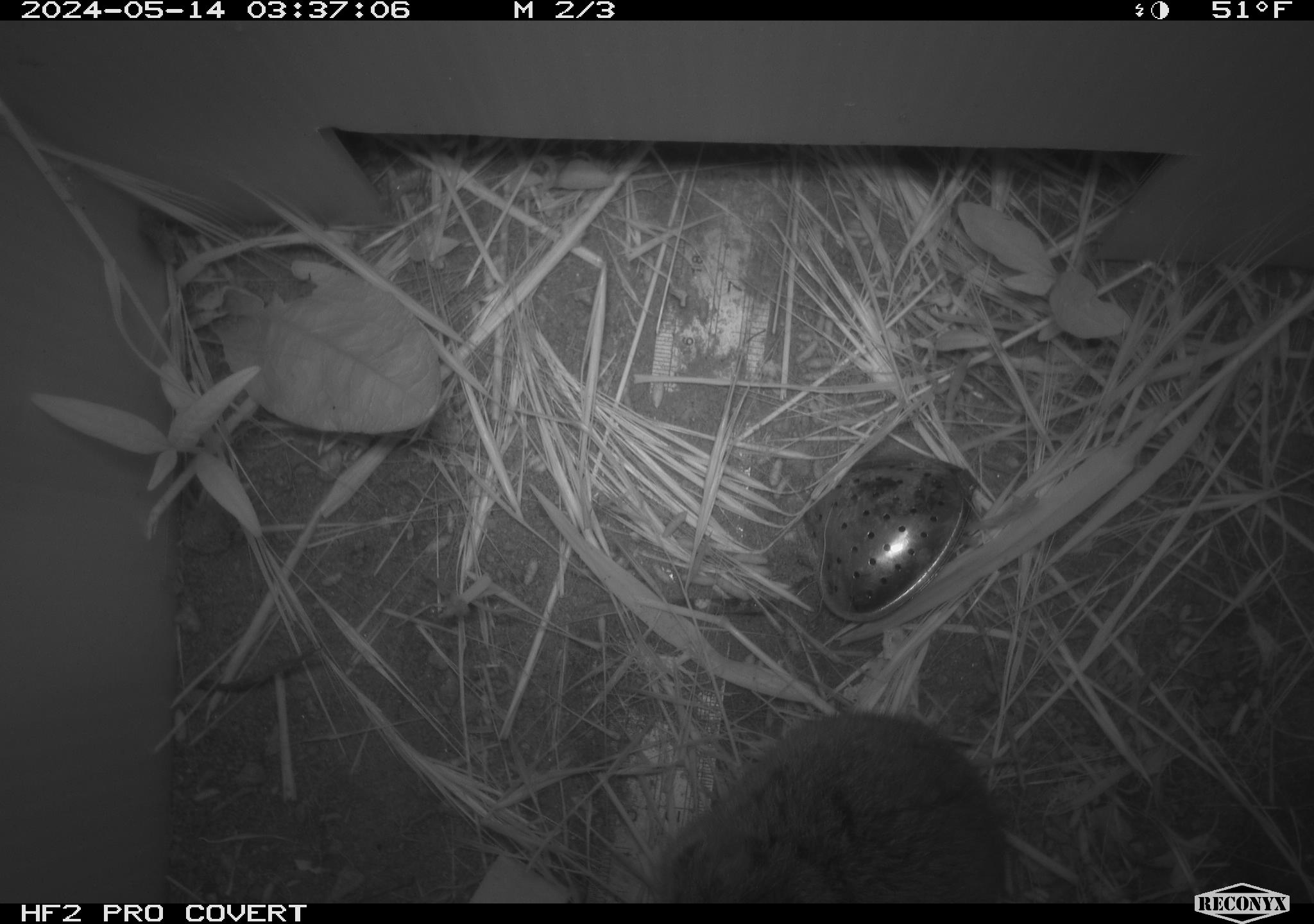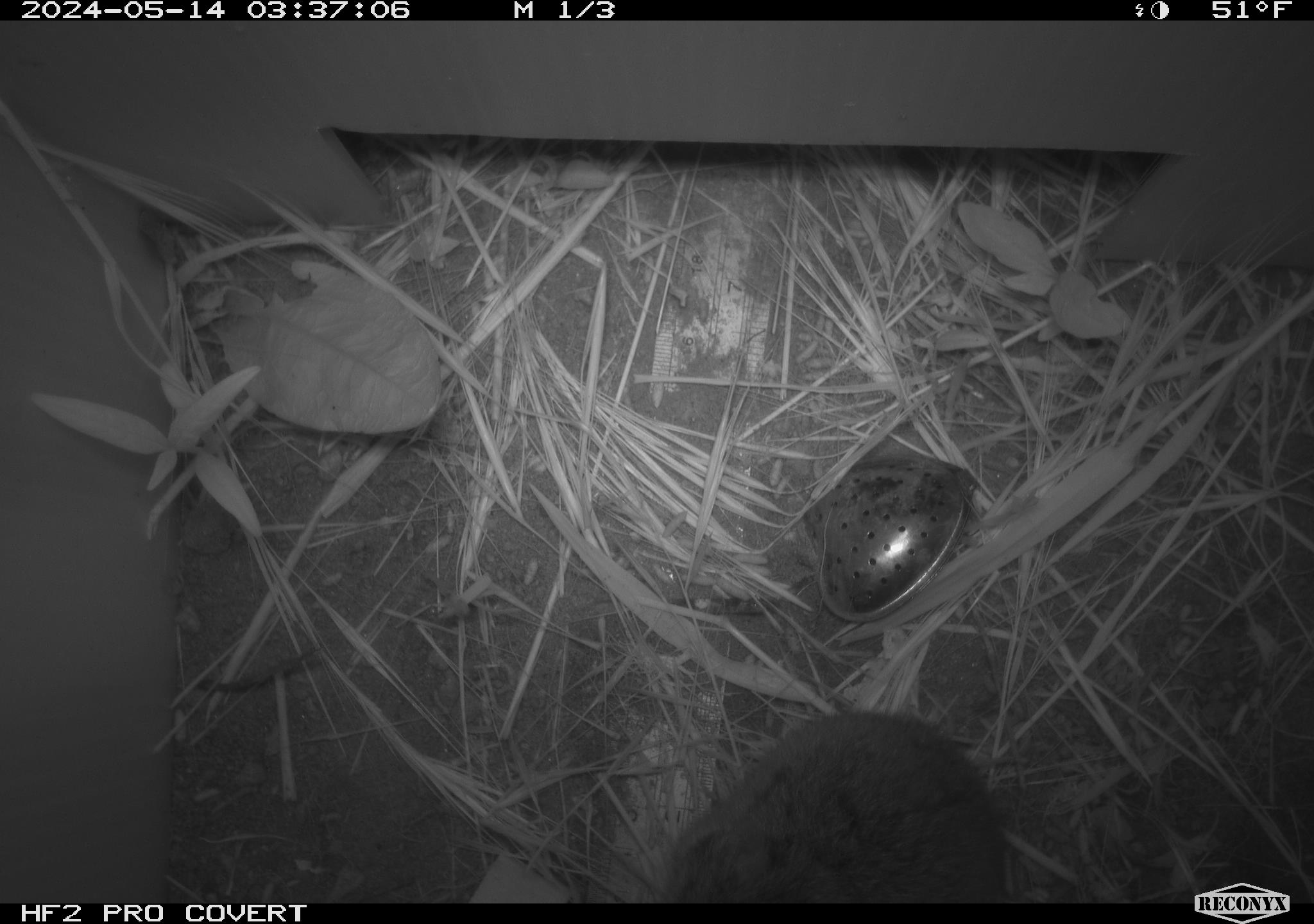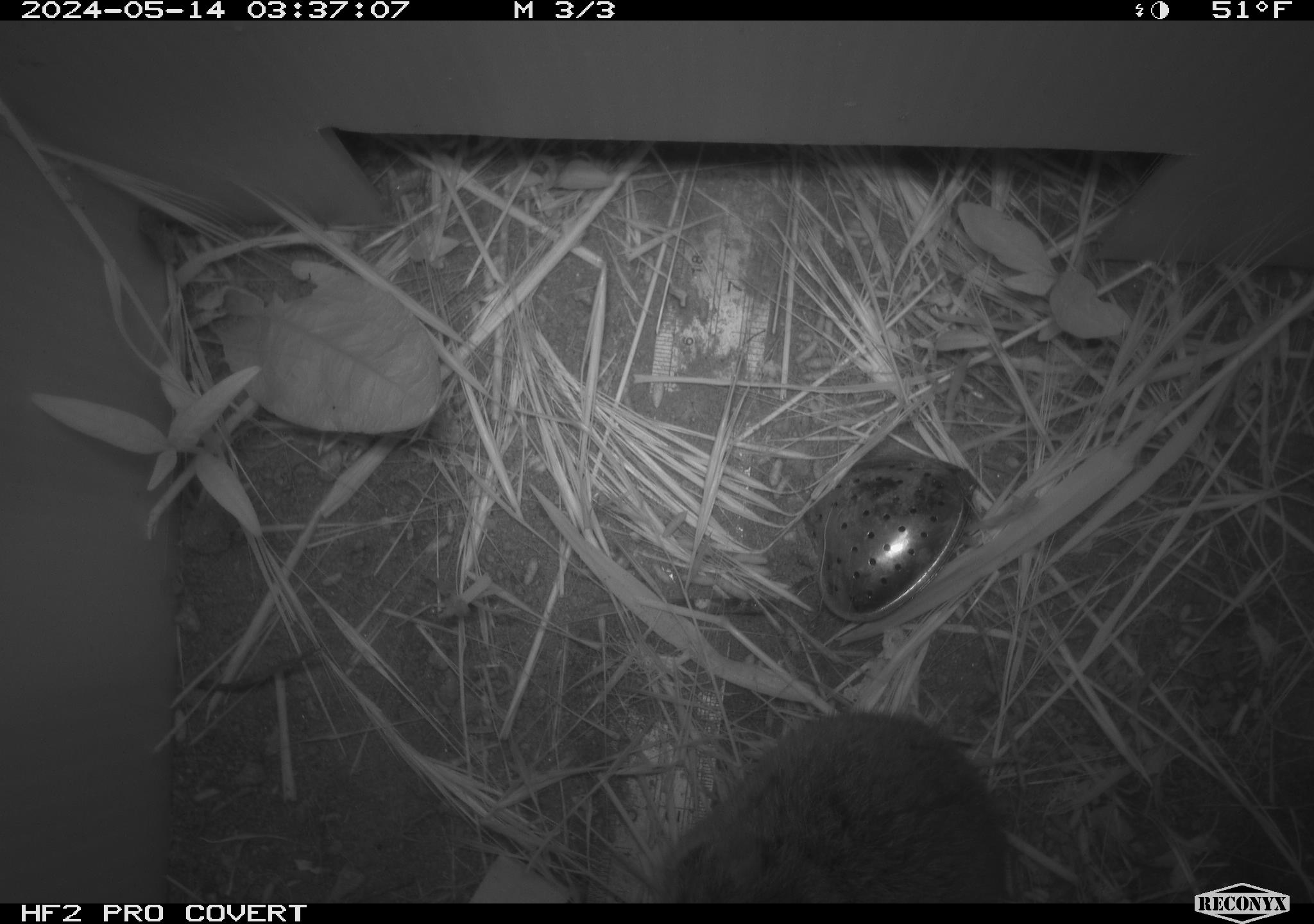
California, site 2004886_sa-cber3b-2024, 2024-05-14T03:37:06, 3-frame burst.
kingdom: Animalia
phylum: Chordata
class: Mammalia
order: Rodentia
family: Cricetidae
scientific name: Arvicolinae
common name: voles, lemmings, and muskrats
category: arvicolinae subfamily